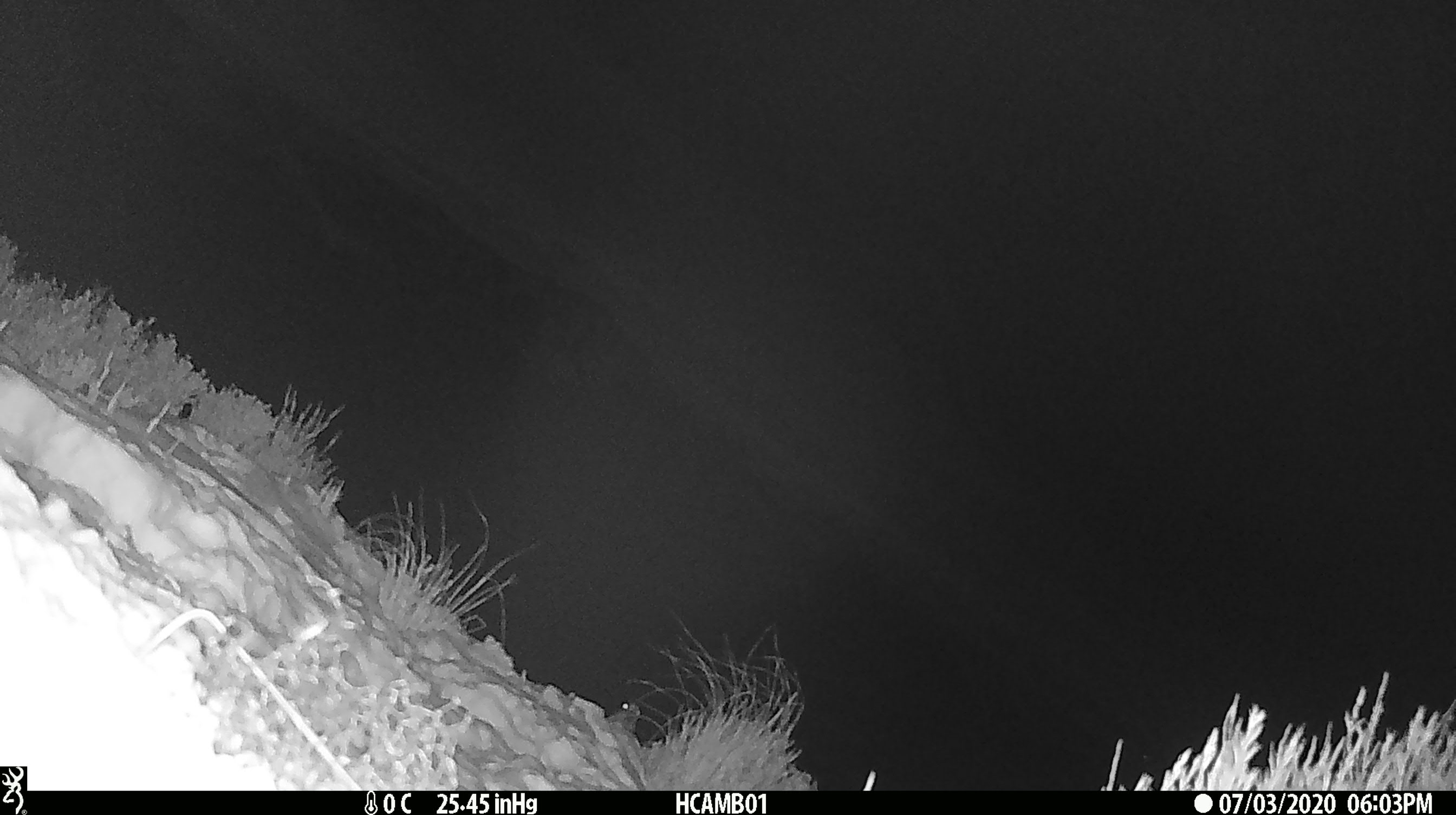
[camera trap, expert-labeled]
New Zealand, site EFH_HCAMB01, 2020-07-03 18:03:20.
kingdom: Animalia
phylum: Chordata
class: Aves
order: Psittaciformes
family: Strigopidae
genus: Nestor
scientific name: Nestor notabilis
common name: kea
Kea (Nestor notabilis).